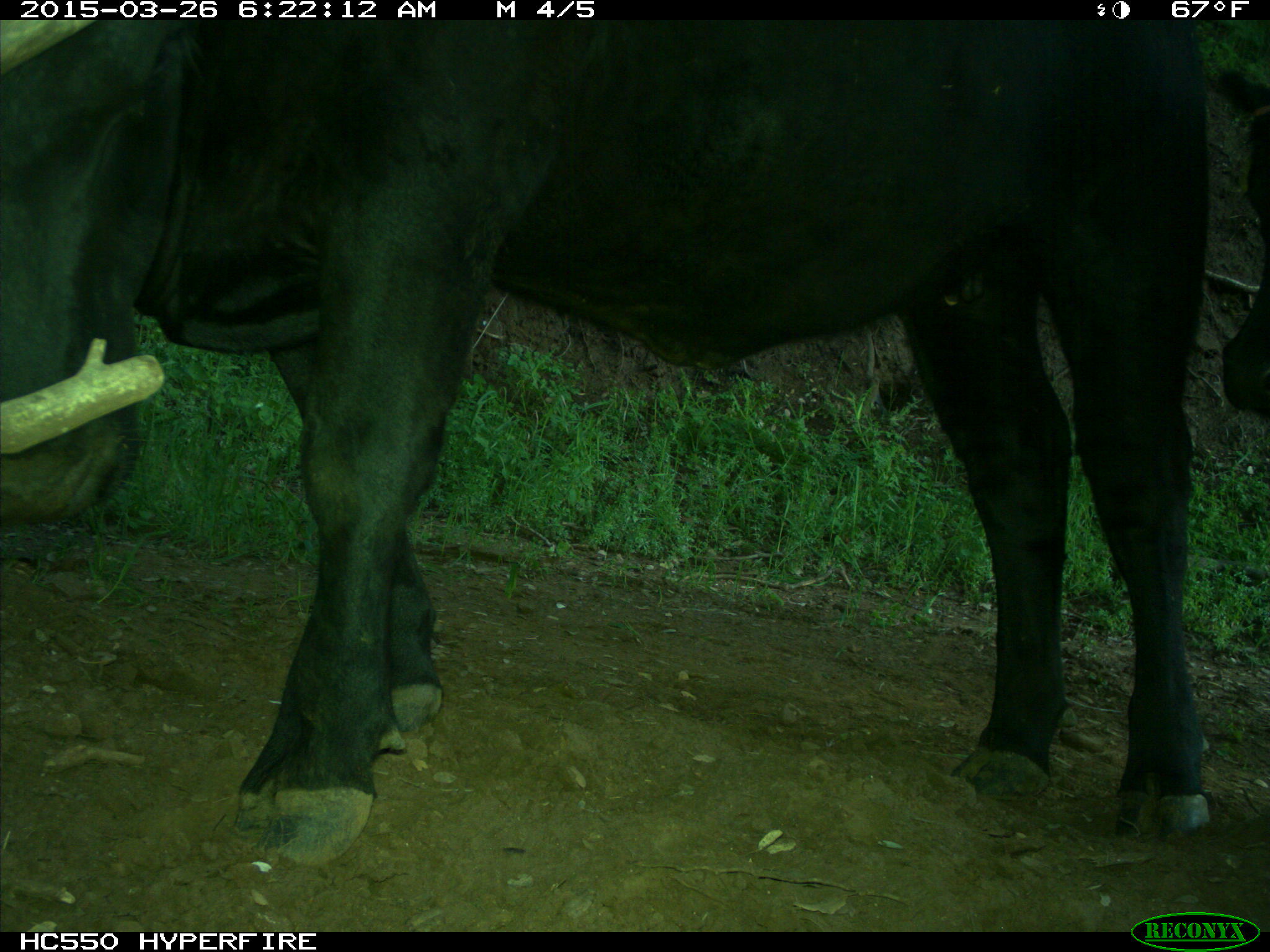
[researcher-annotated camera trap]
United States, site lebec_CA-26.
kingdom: Animalia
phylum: Chordata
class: Mammalia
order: Artiodactyla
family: Bovidae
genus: Bos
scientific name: Bos taurus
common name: domestic cow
Bos taurus (domestic cow).